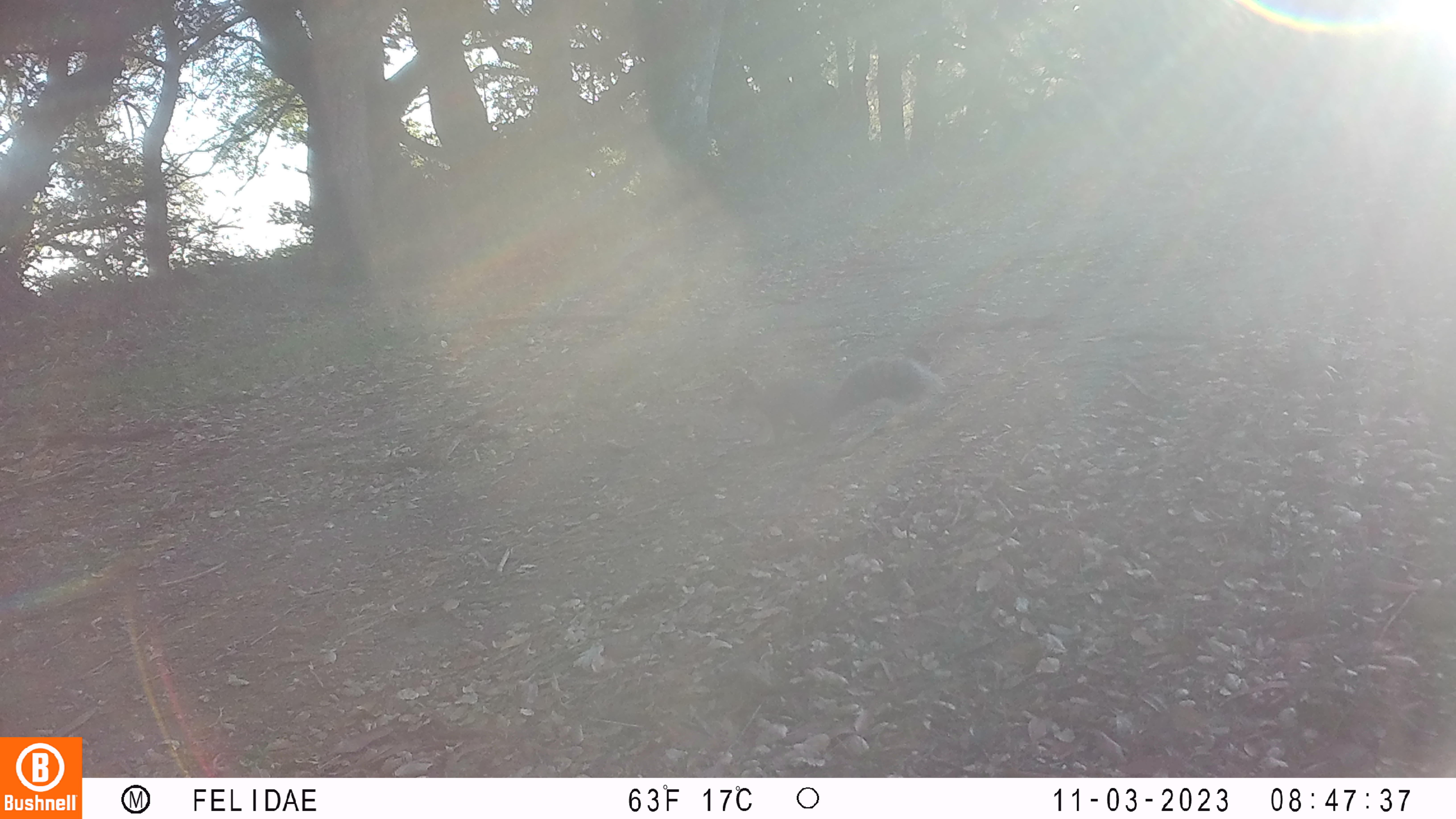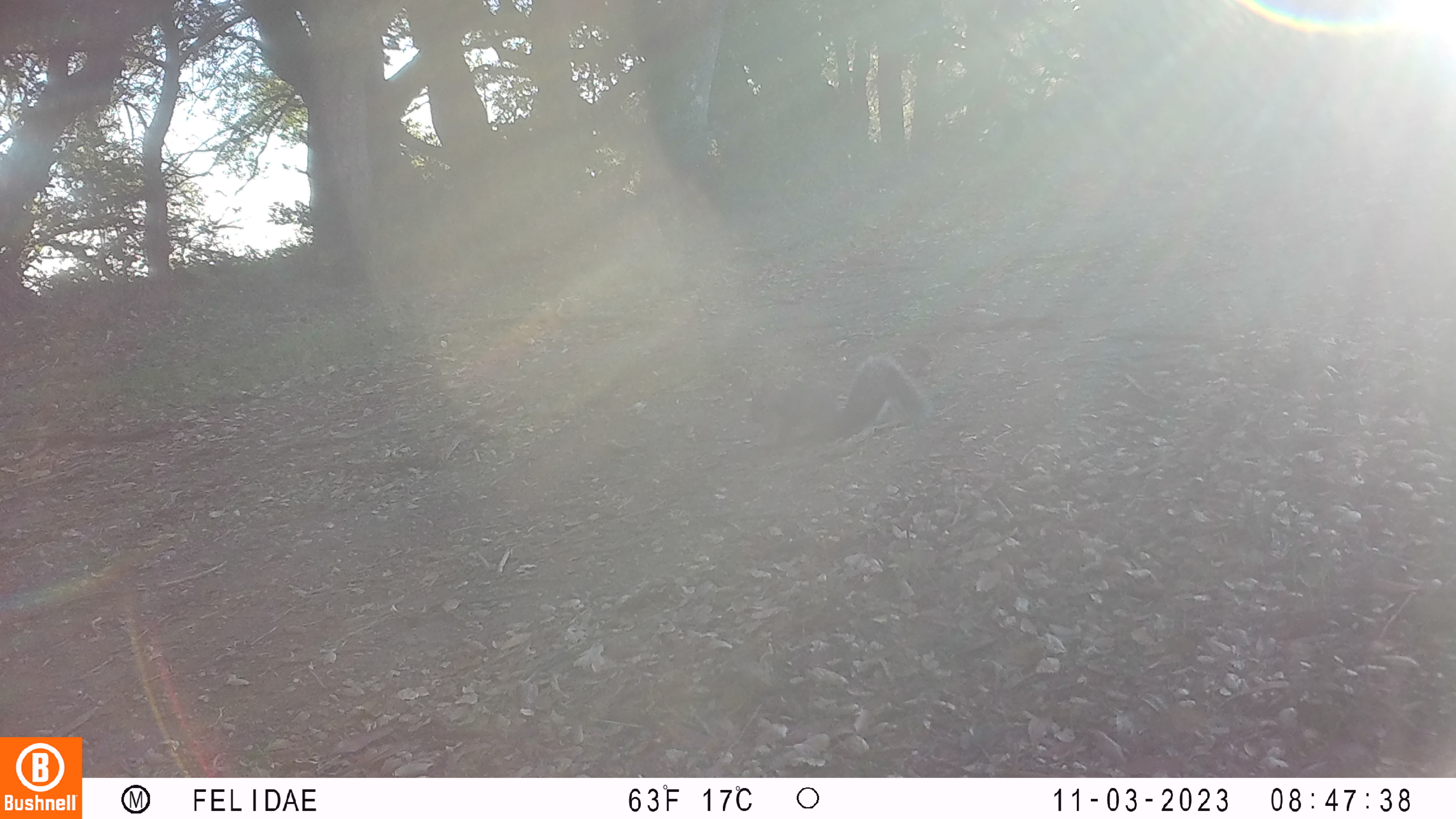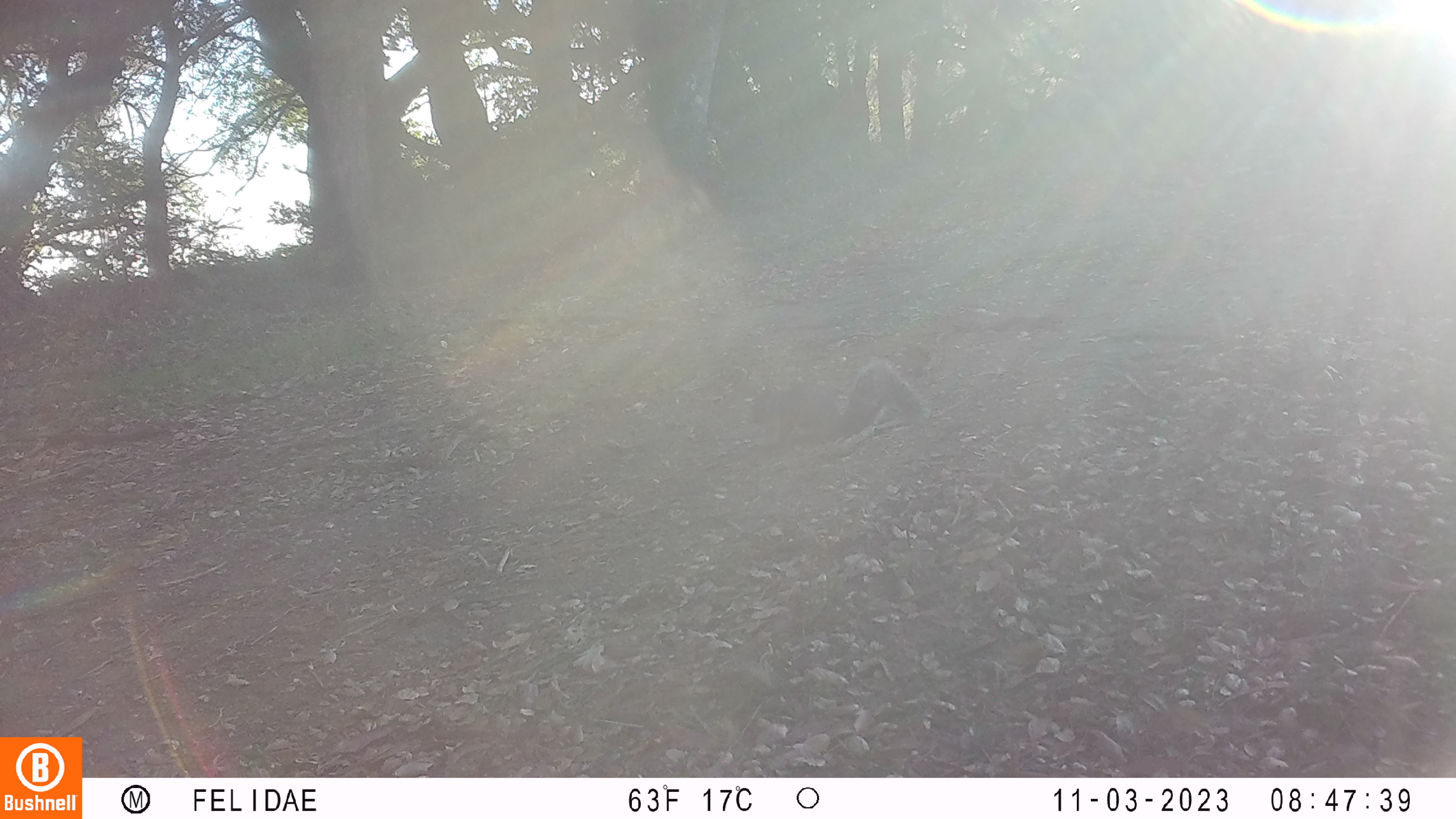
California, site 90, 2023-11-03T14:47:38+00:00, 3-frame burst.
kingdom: Animalia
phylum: Chordata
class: Mammalia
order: Rodentia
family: Sciuridae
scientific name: Sciuridae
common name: squirrel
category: unknown squirrel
Unknown squirrel (squirrel) (Sciuridae).